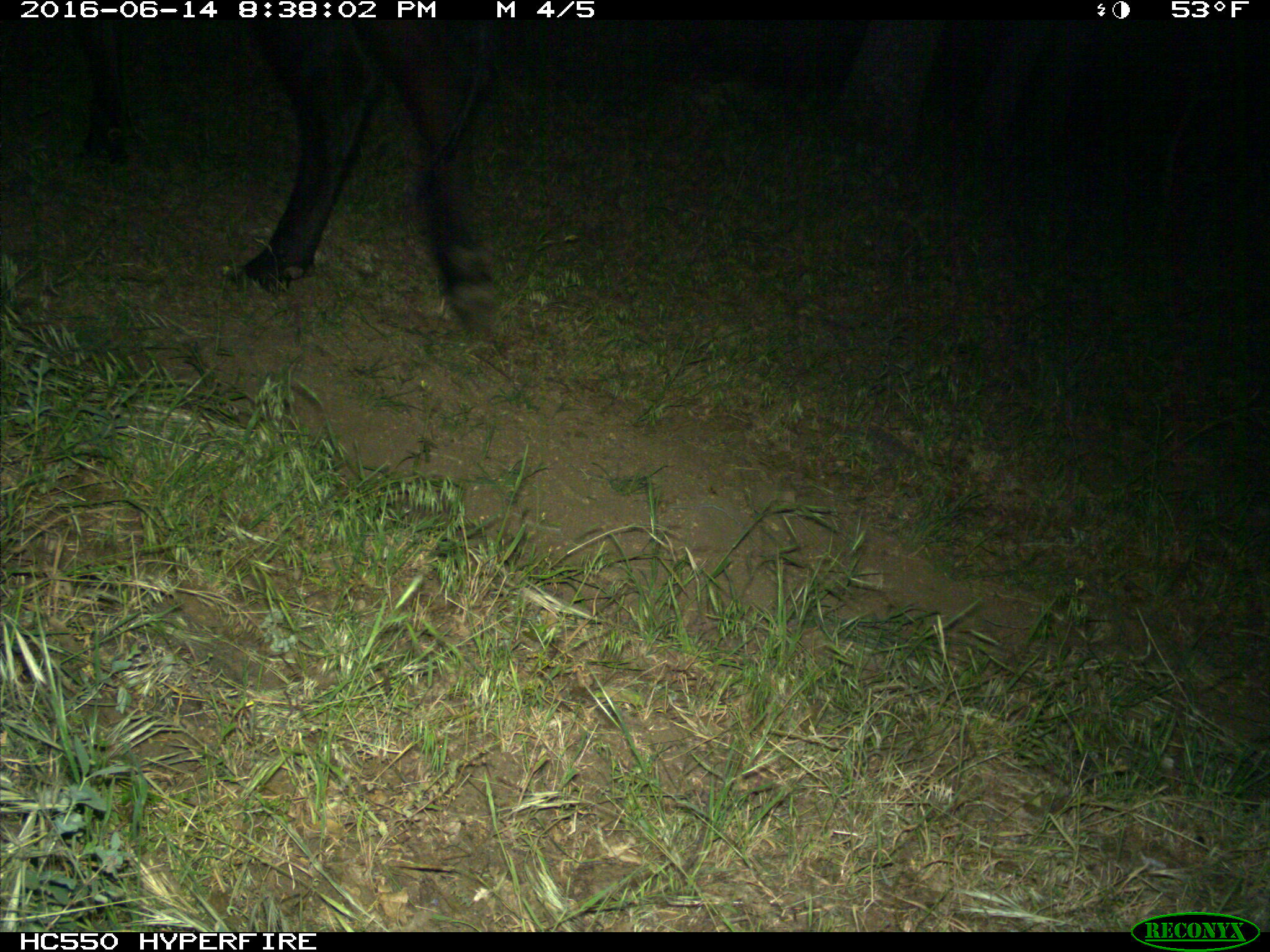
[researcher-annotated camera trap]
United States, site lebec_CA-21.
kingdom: Animalia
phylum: Chordata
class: Mammalia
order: Artiodactyla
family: Bovidae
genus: Bos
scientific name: Bos taurus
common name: domestic cow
Bos taurus (domestic cow).